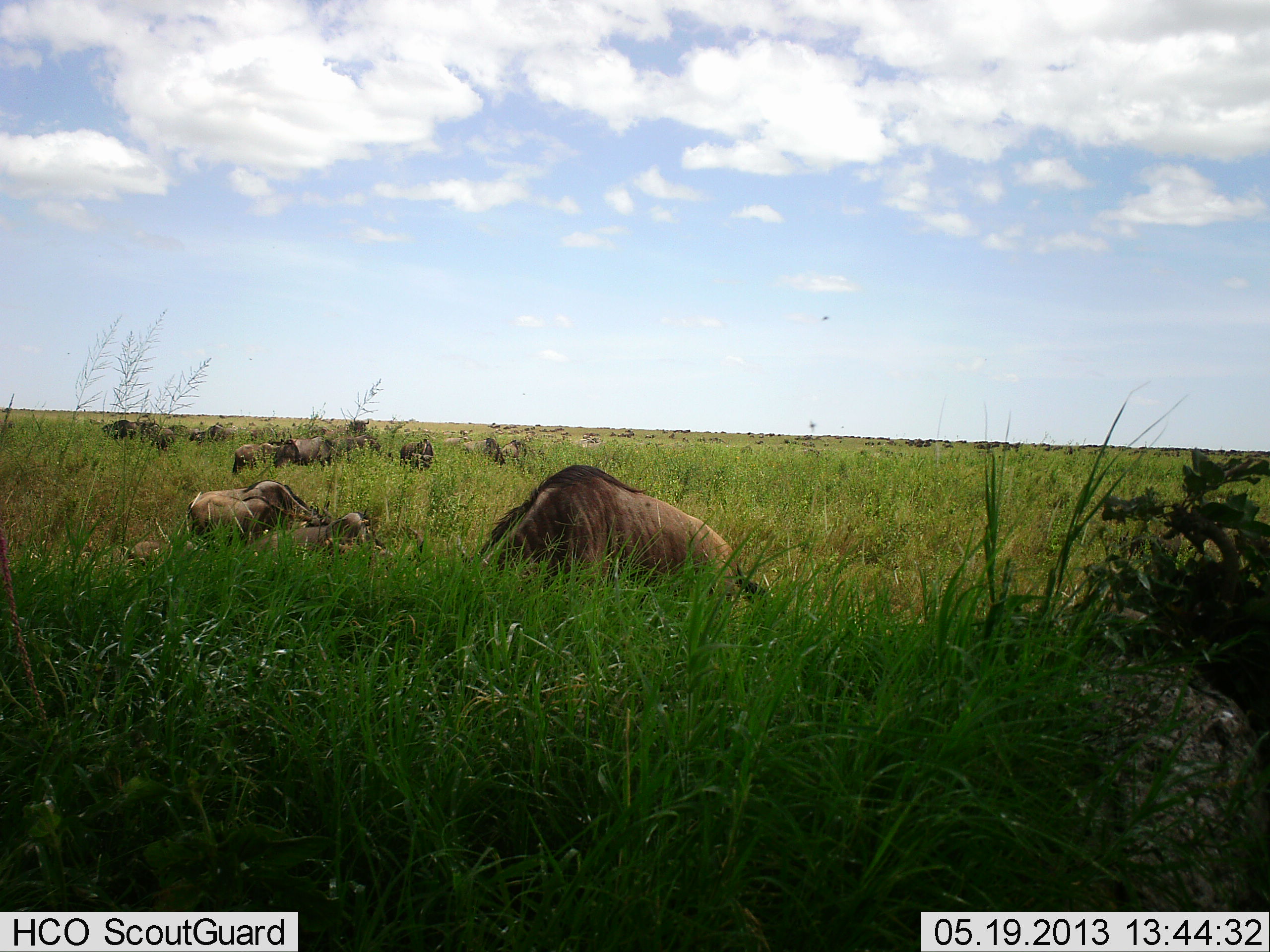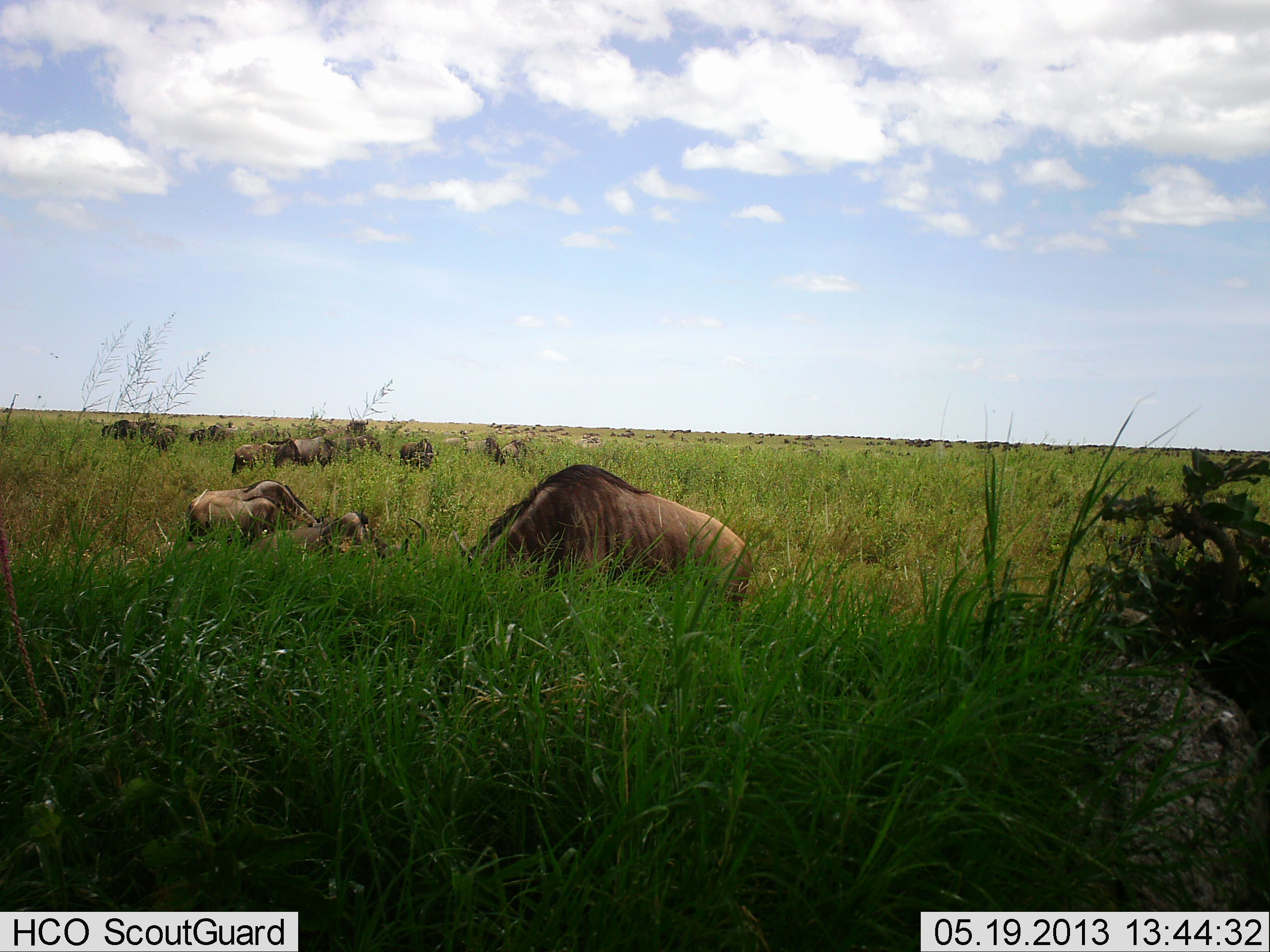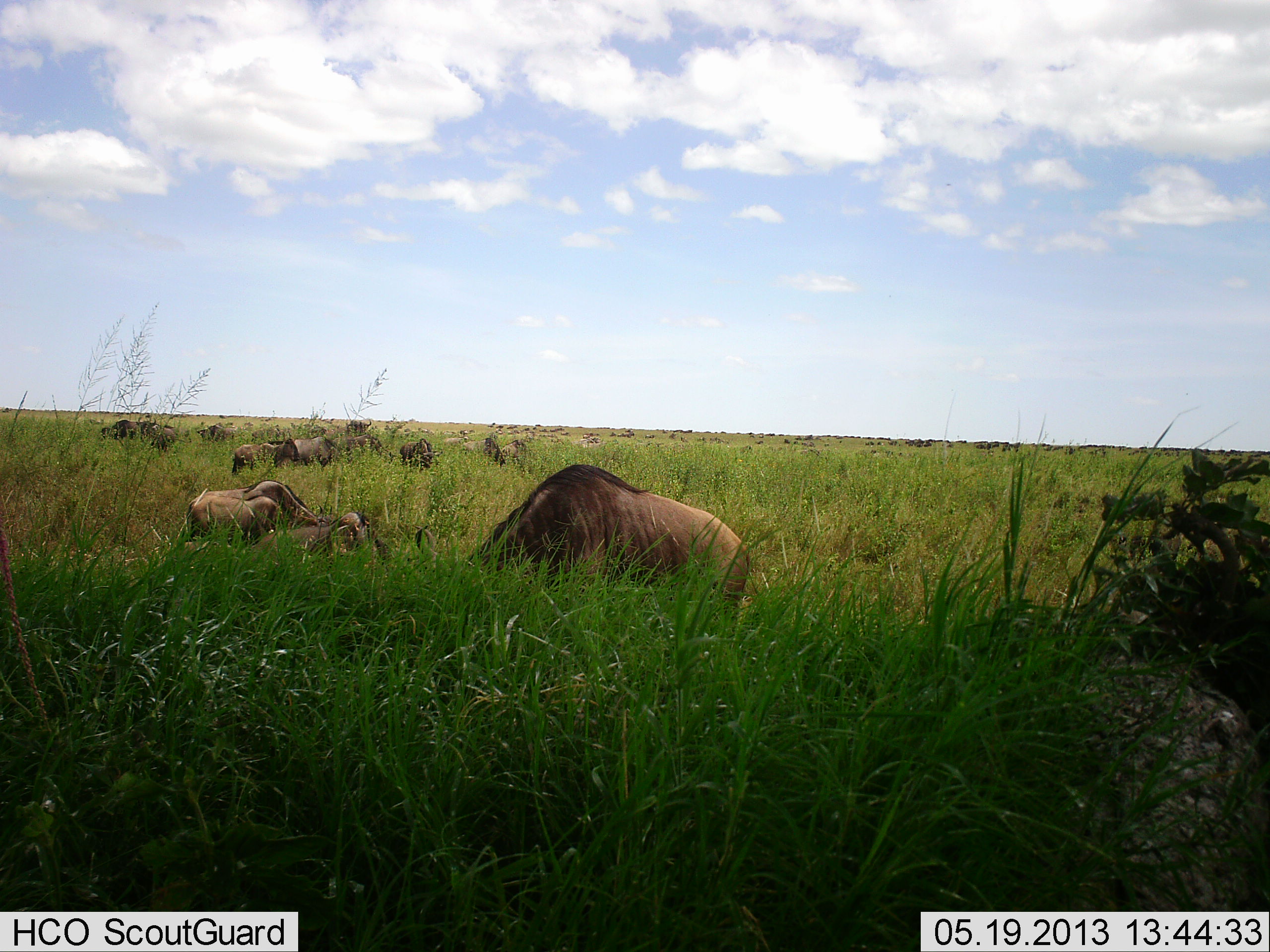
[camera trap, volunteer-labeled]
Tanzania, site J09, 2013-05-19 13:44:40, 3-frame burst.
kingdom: Animalia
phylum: Chordata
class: Mammalia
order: Artiodactyla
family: Bovidae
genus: Connochaetes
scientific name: Connochaetes taurinus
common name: blue wildebeest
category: wildebeest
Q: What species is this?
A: Wildebeest (blue wildebeest) (Connochaetes taurinus).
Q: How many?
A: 11-50.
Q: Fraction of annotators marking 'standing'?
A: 30%.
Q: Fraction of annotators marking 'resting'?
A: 17%.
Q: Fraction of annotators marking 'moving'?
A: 4%.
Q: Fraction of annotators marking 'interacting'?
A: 0%.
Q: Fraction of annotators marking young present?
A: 0%.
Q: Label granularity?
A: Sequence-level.